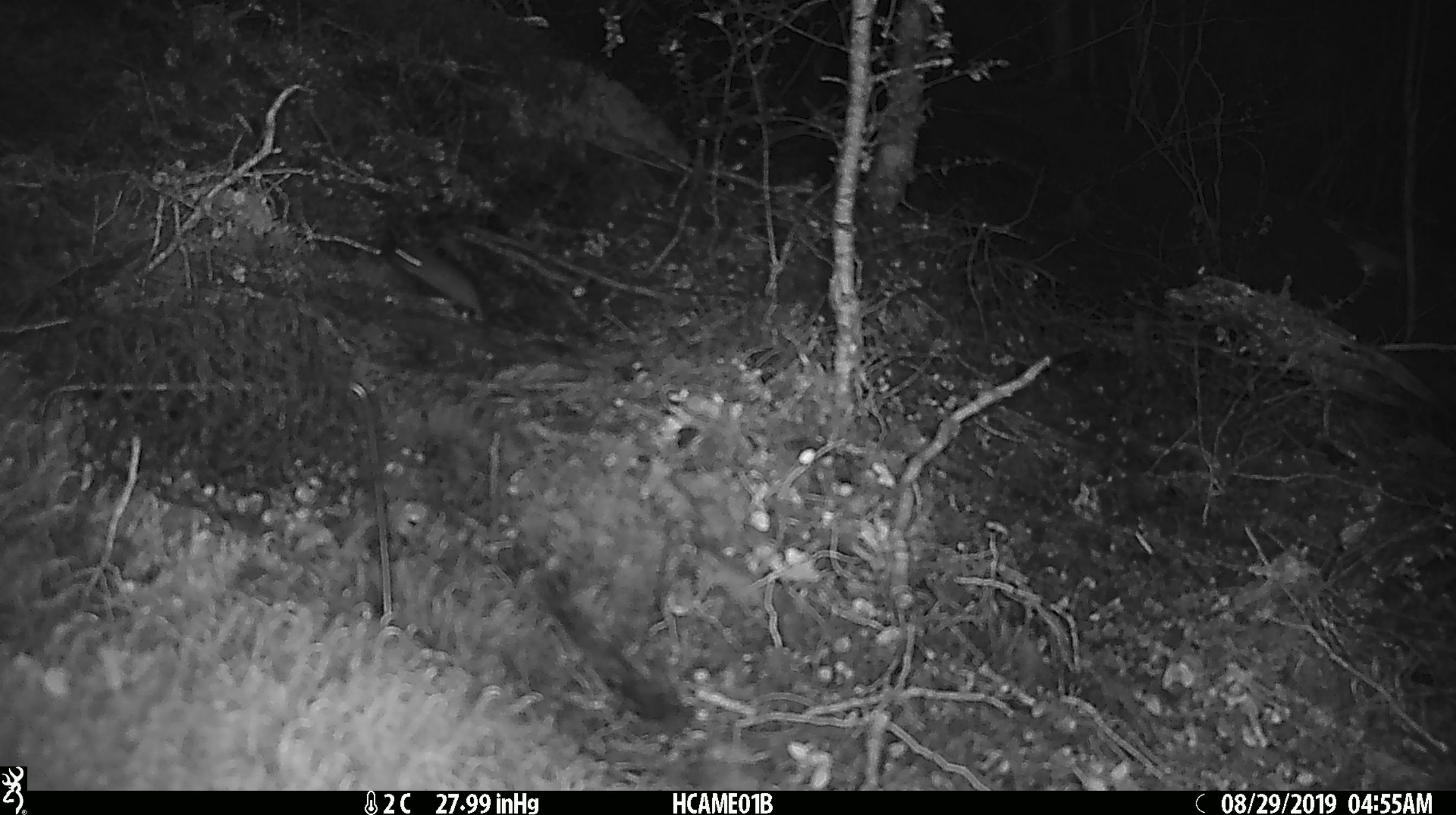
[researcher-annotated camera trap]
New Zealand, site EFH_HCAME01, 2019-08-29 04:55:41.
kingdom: Animalia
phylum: Chordata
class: Mammalia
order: Rodentia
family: Muridae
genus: Mus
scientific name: Mus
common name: mouse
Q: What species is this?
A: Mouse (Mus).